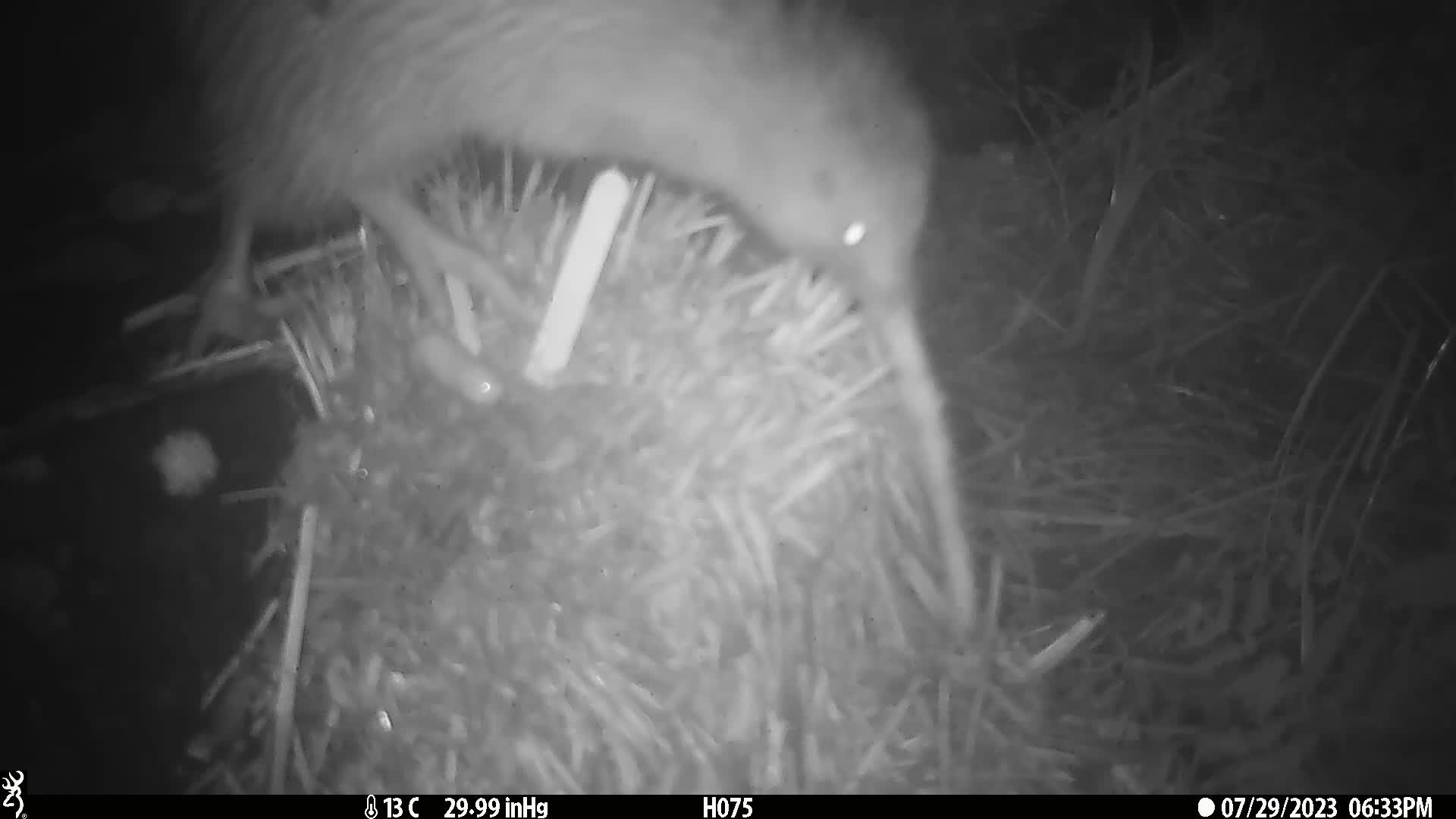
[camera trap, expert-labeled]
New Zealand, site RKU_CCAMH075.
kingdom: Animalia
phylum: Chordata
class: Aves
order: Apterygiformes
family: Apterygidae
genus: Apteryx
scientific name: Apteryx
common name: kiwi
Kiwi (Apteryx).